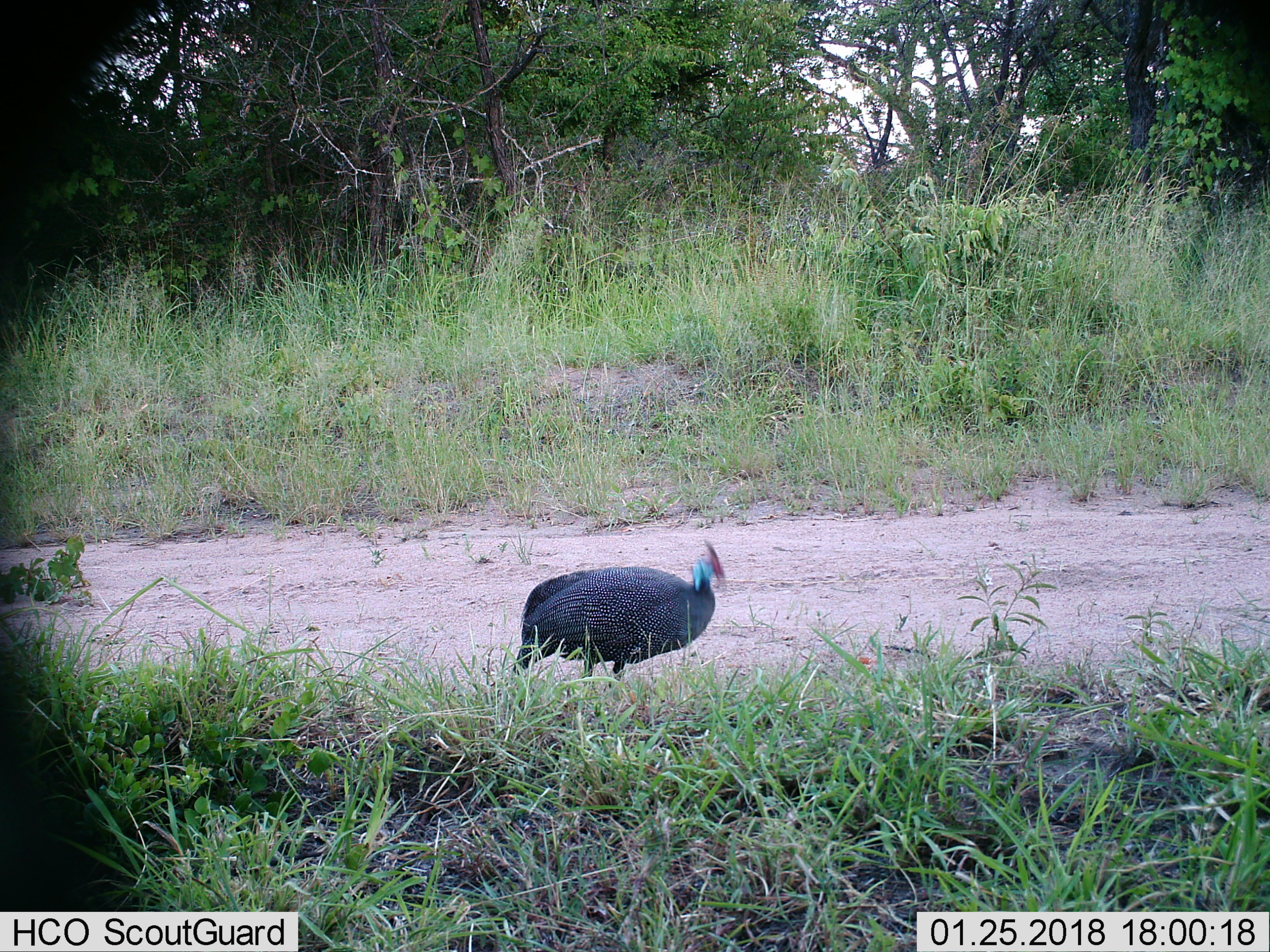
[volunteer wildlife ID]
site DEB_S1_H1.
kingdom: Animalia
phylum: Chordata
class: Aves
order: Galliformes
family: Numididae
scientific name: Numididae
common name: guineafowl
Guineafowl (Numididae), count 1. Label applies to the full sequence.